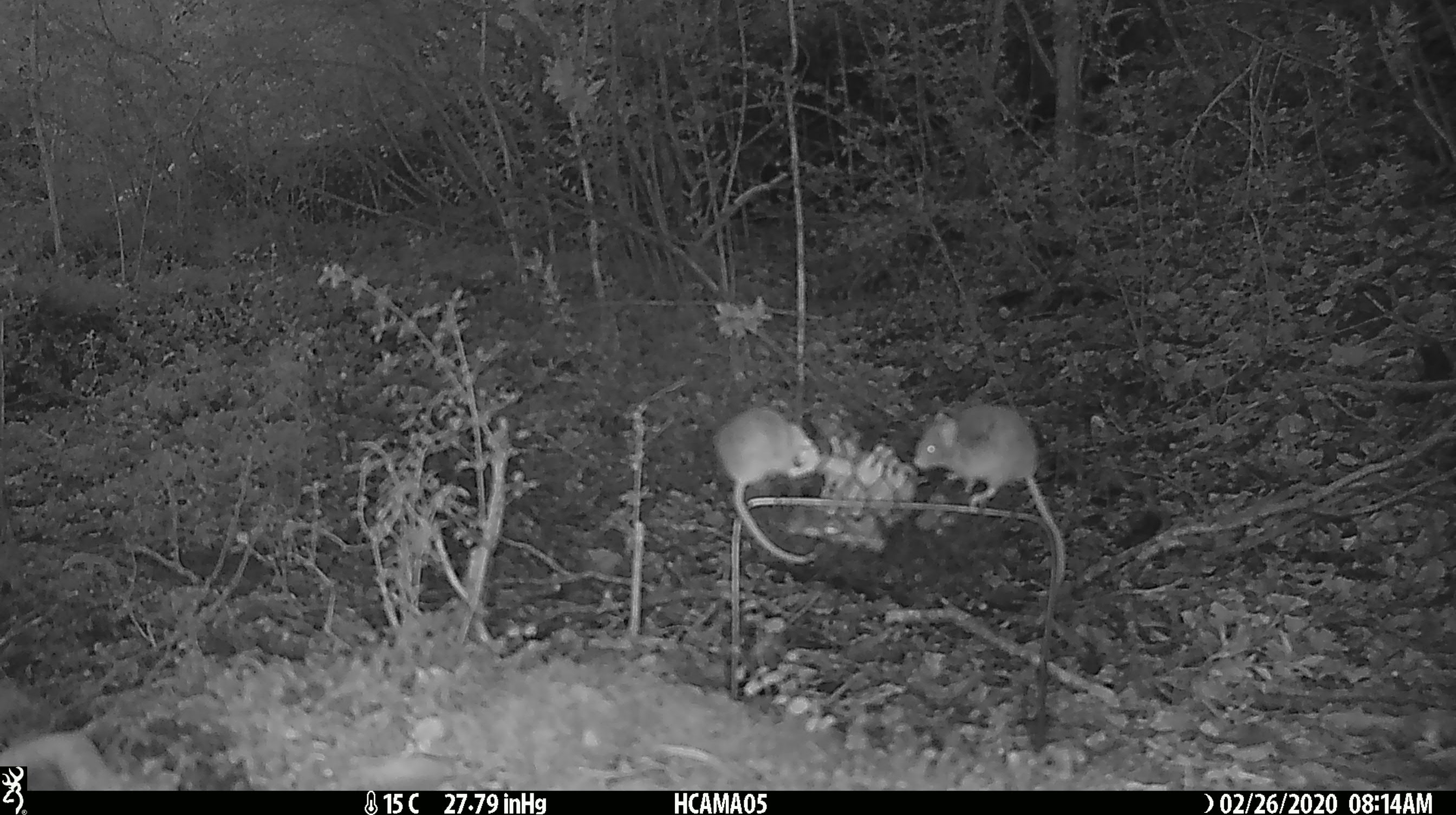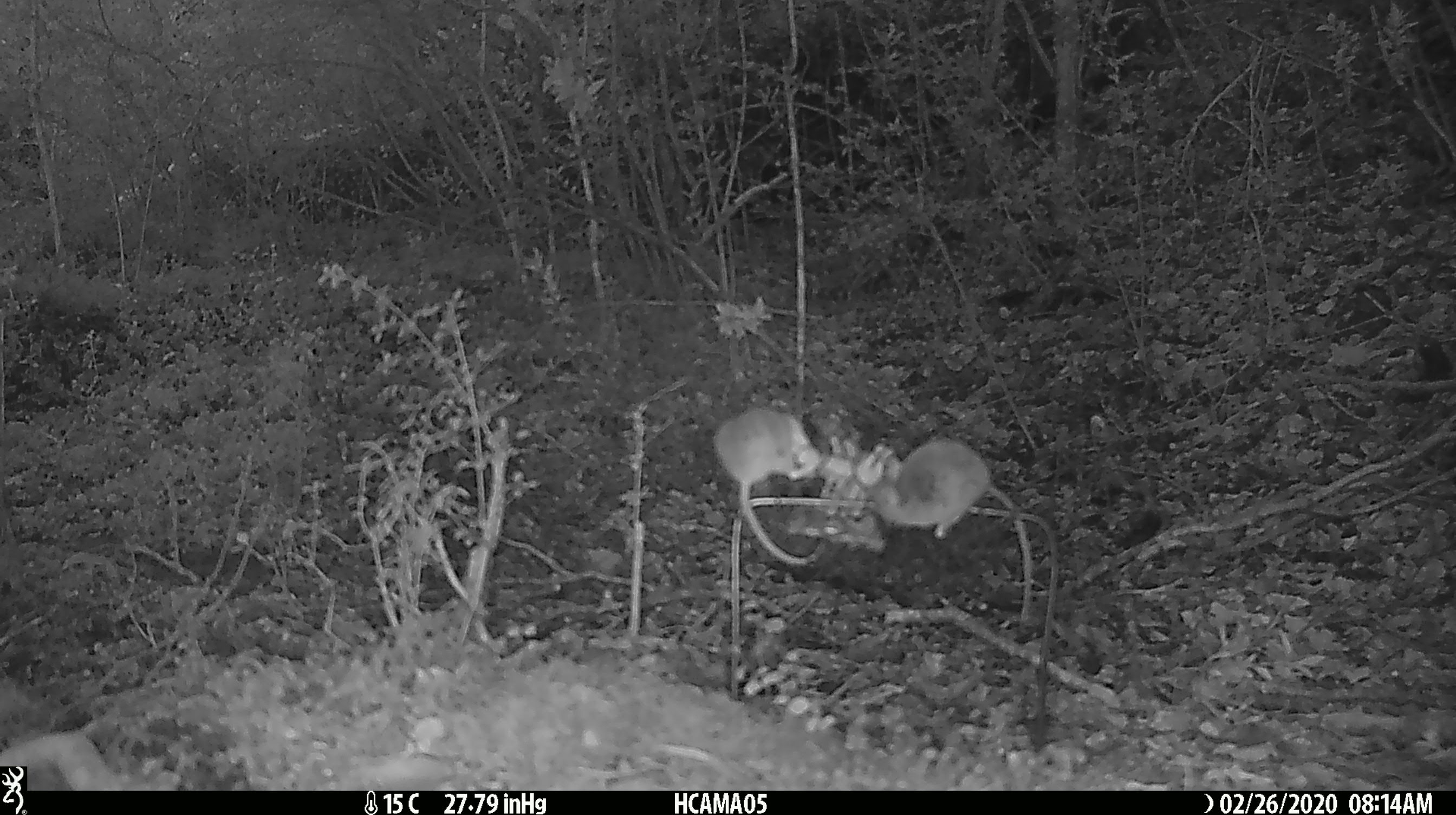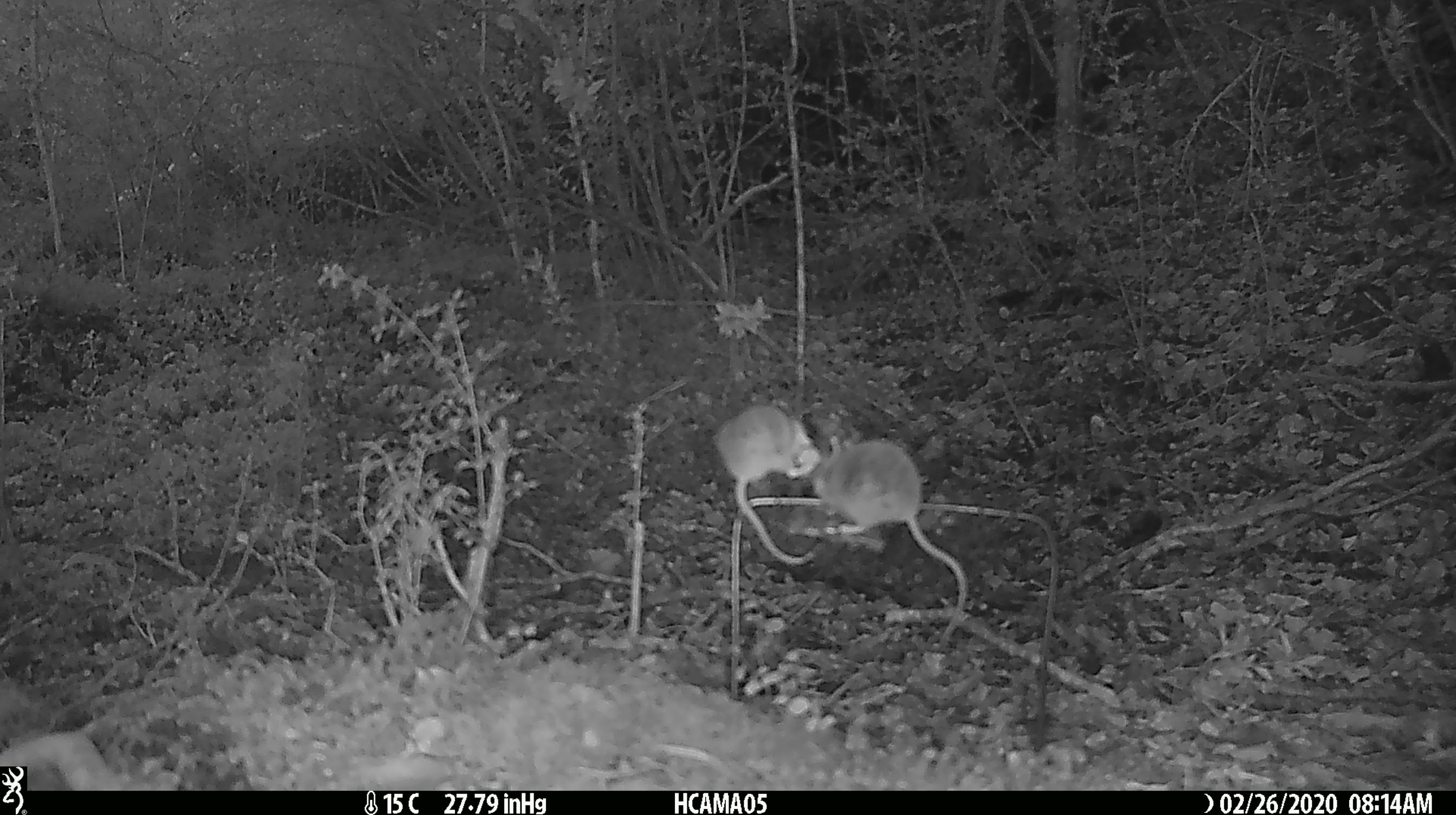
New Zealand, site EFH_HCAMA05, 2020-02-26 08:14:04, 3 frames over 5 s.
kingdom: Animalia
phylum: Chordata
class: Mammalia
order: Rodentia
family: Muridae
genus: Mus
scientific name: Mus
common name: mouse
Mouse (Mus).